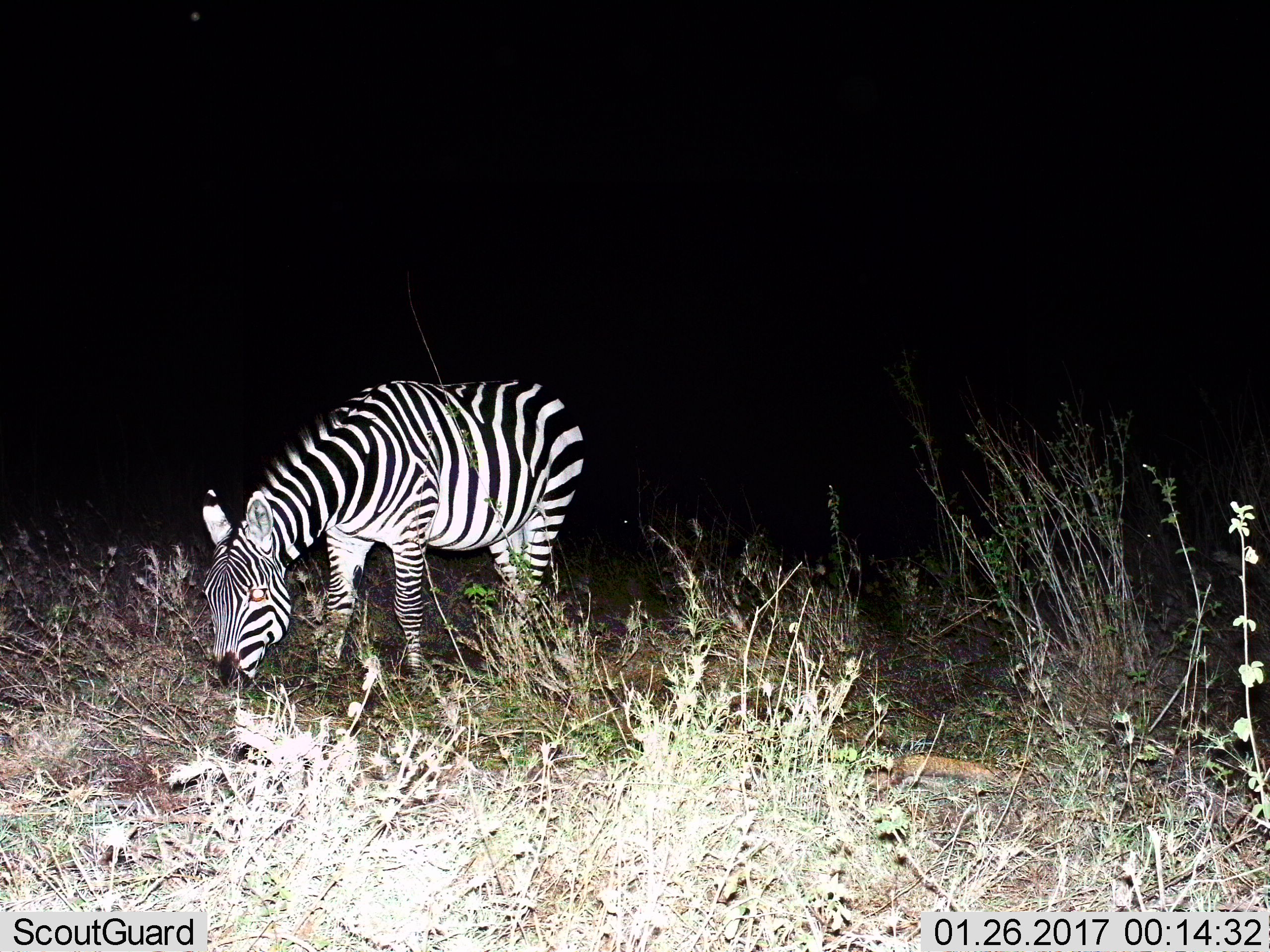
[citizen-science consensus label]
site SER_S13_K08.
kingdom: Animalia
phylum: Chordata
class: Mammalia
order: Perissodactyla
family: Equidae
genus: Equus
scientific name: Equus quagga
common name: plains zebra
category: zebraplains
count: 1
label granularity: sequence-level